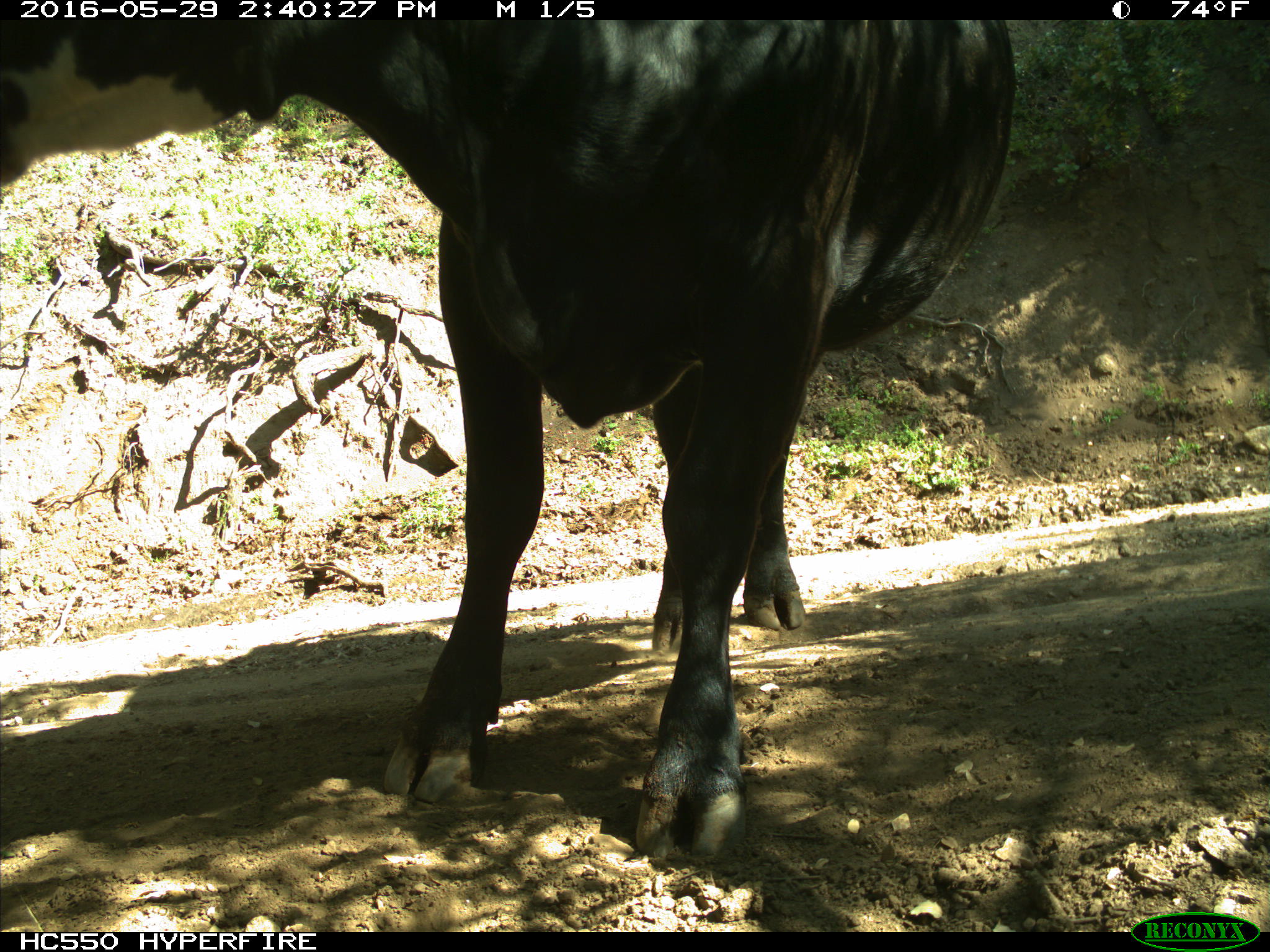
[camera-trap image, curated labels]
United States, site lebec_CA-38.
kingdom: Animalia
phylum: Chordata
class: Mammalia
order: Artiodactyla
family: Bovidae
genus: Bos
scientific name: Bos taurus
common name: domestic cow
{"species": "Bos taurus (domestic cow)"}